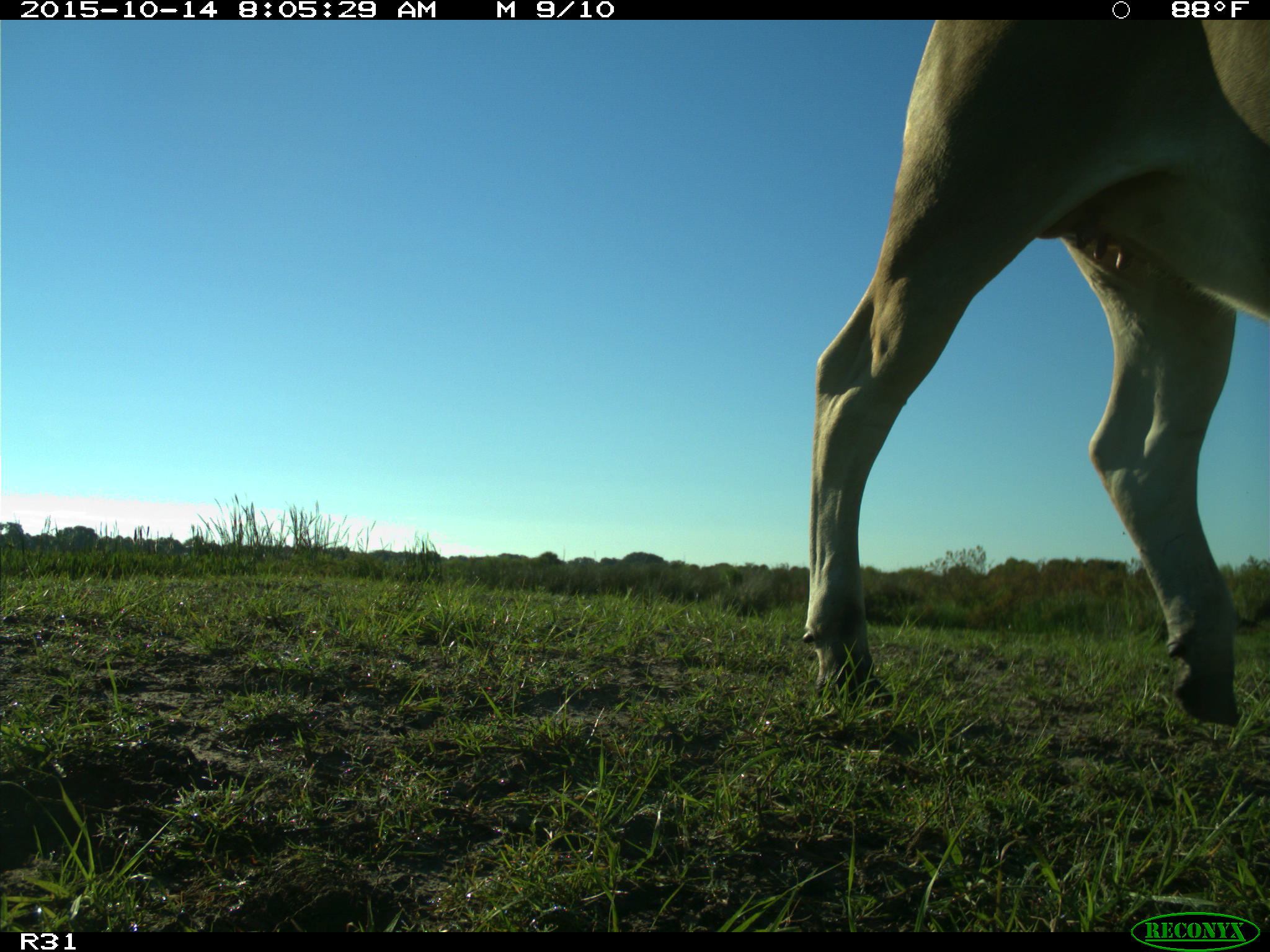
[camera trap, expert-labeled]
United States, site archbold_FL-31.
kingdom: Animalia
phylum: Chordata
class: Mammalia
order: Artiodactyla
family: Bovidae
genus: Bos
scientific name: Bos taurus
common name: domestic cow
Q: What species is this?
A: Bos taurus (domestic cow).